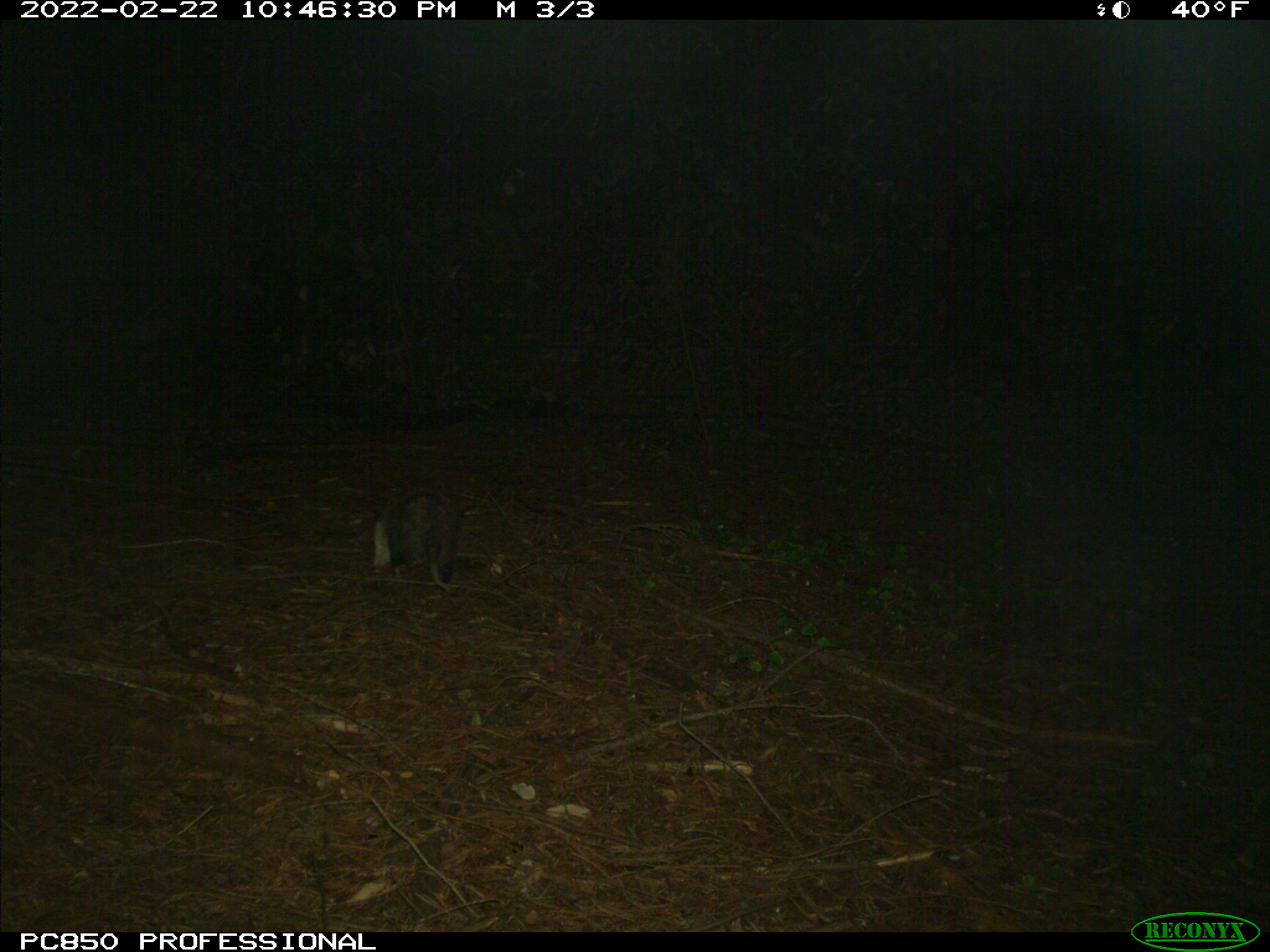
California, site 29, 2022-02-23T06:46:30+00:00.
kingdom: Animalia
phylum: Chordata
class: Mammalia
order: Didelphimorphia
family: Didelphidae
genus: Didelphis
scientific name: Didelphis virginiana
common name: virginia opossum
Virginia opossum (Didelphis virginiana).